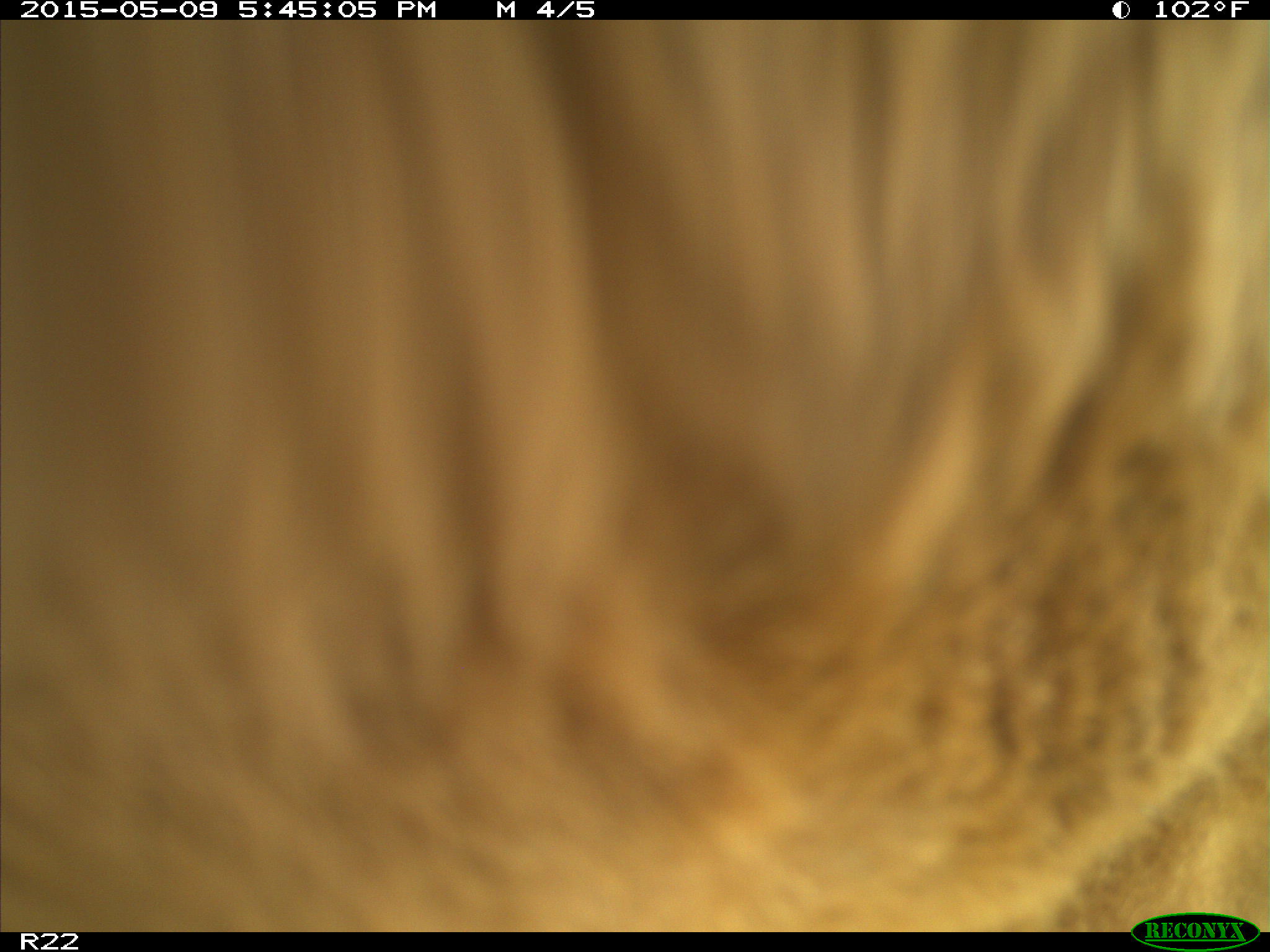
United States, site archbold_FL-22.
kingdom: Animalia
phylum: Chordata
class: Mammalia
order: Artiodactyla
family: Bovidae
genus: Bos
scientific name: Bos taurus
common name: domestic cow